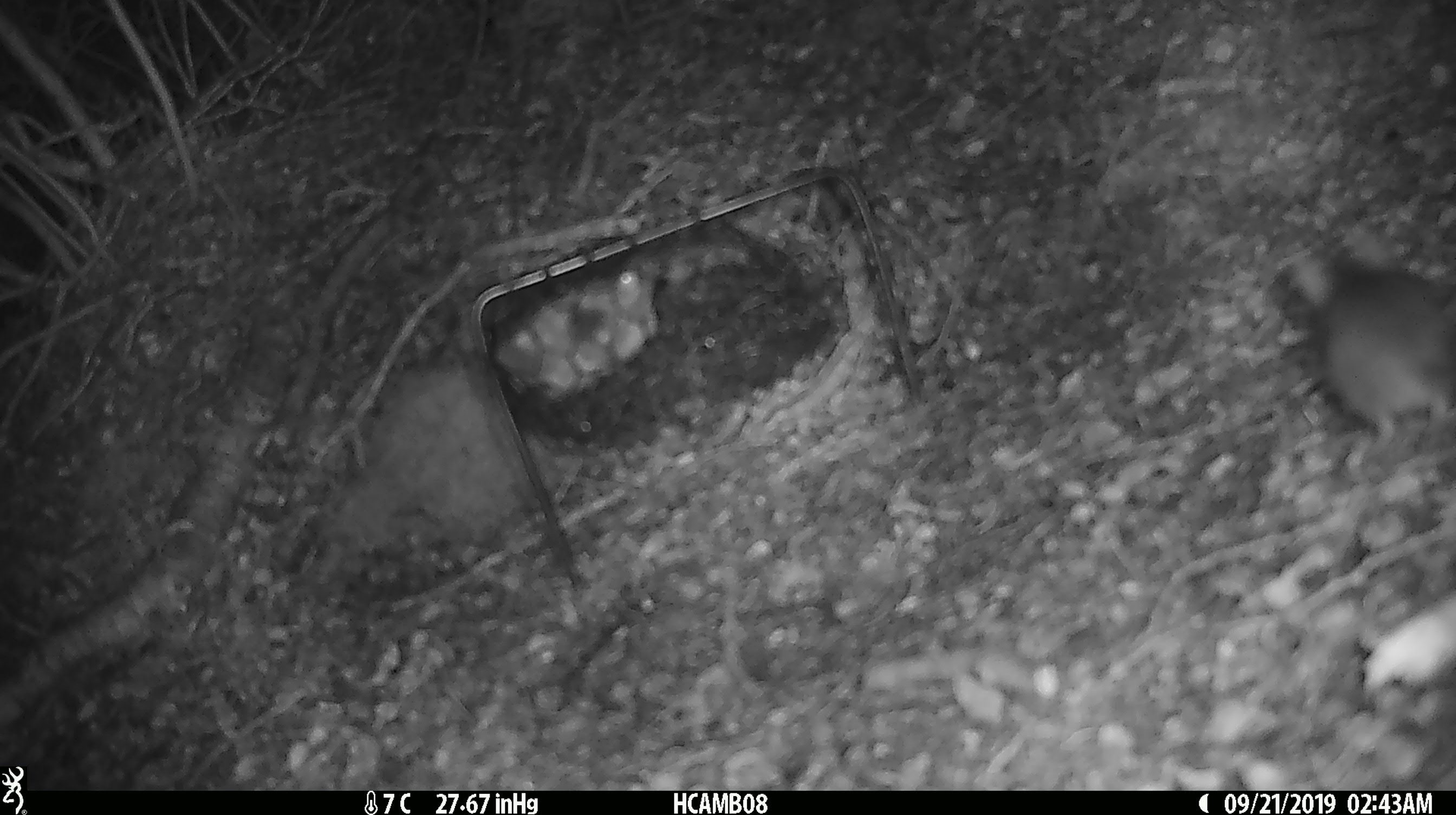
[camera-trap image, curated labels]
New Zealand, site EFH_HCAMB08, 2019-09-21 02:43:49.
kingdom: Animalia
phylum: Chordata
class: Mammalia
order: Rodentia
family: Muridae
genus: Mus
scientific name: Mus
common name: mouse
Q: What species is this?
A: Mouse (Mus).